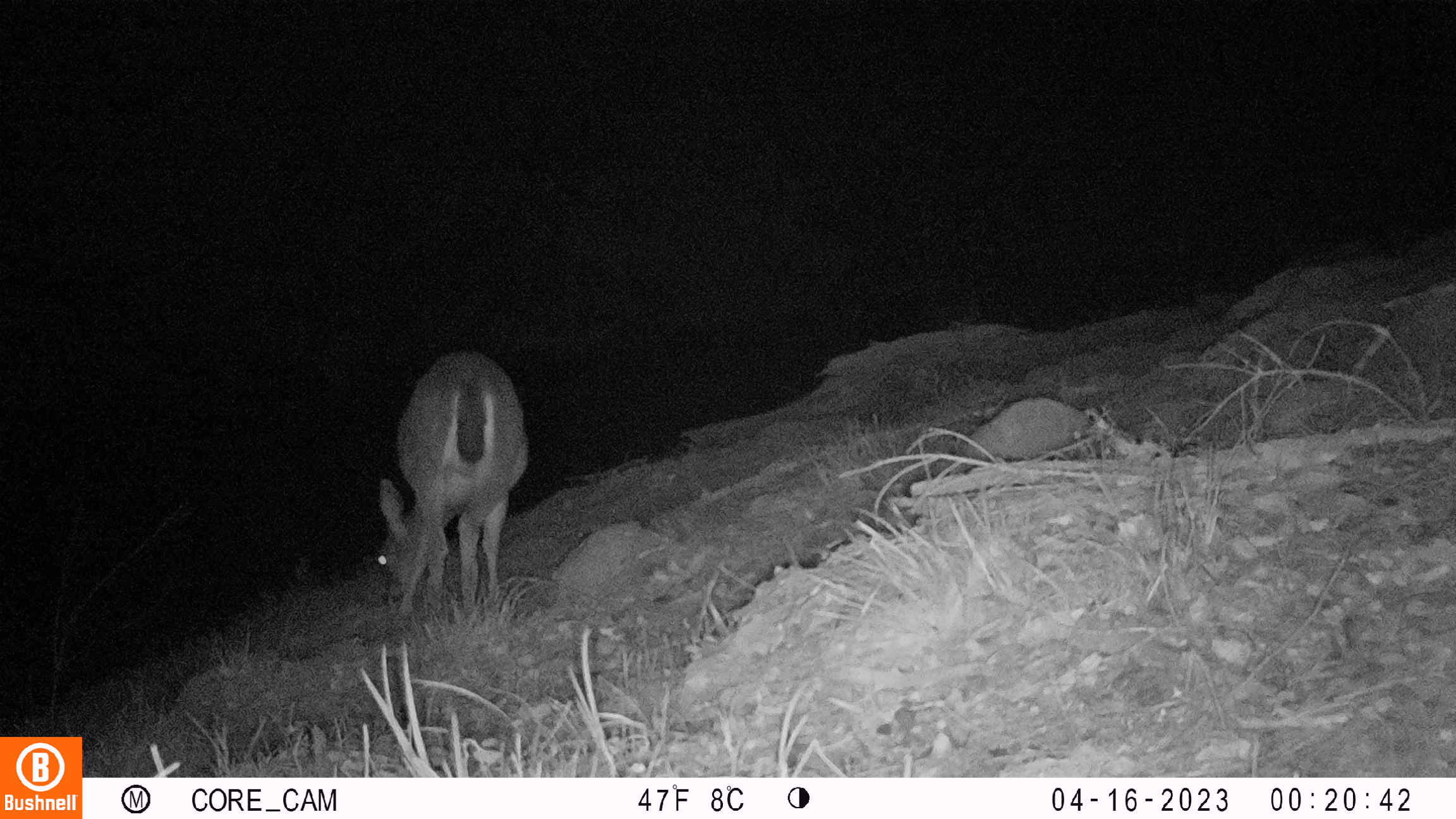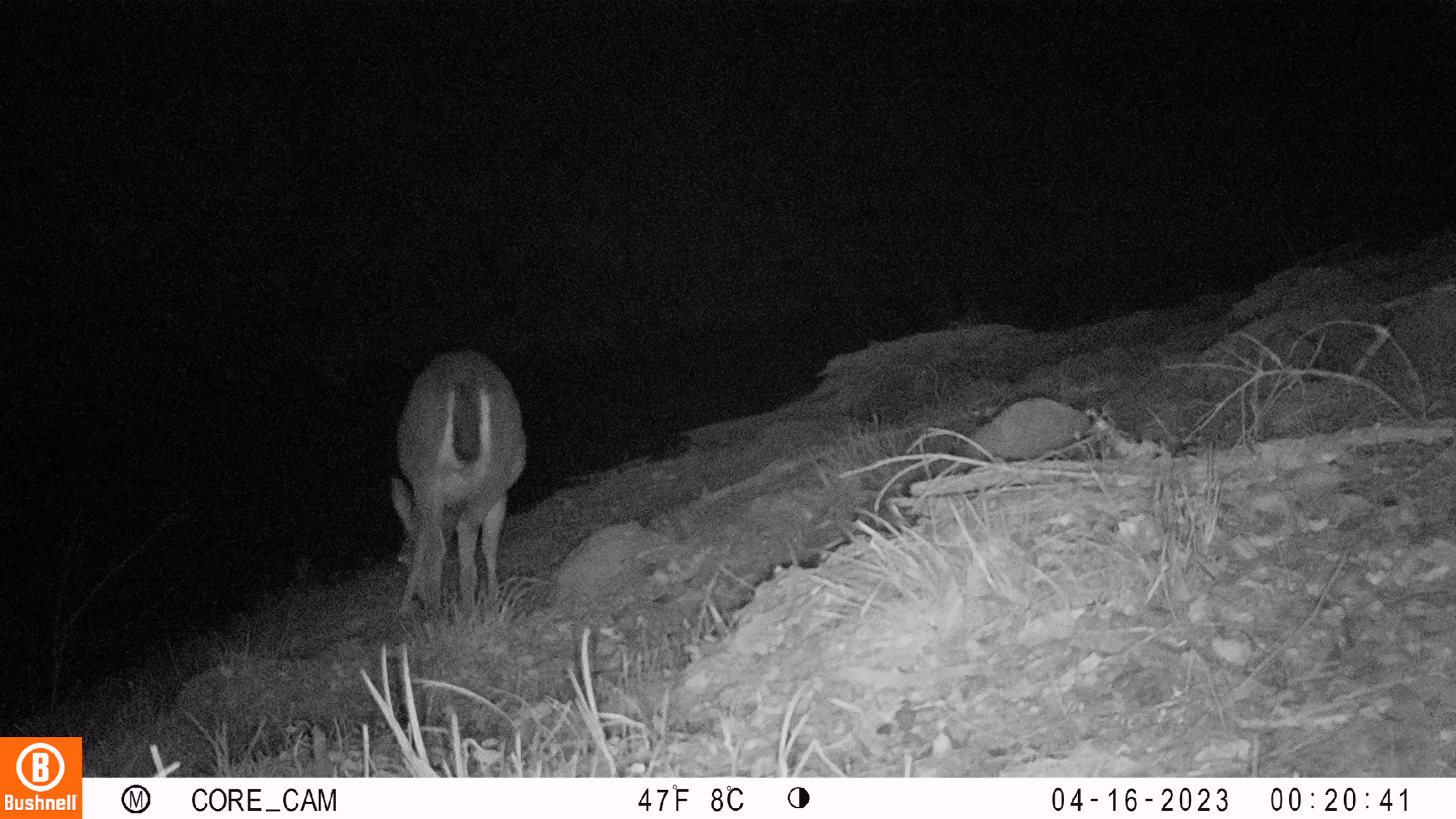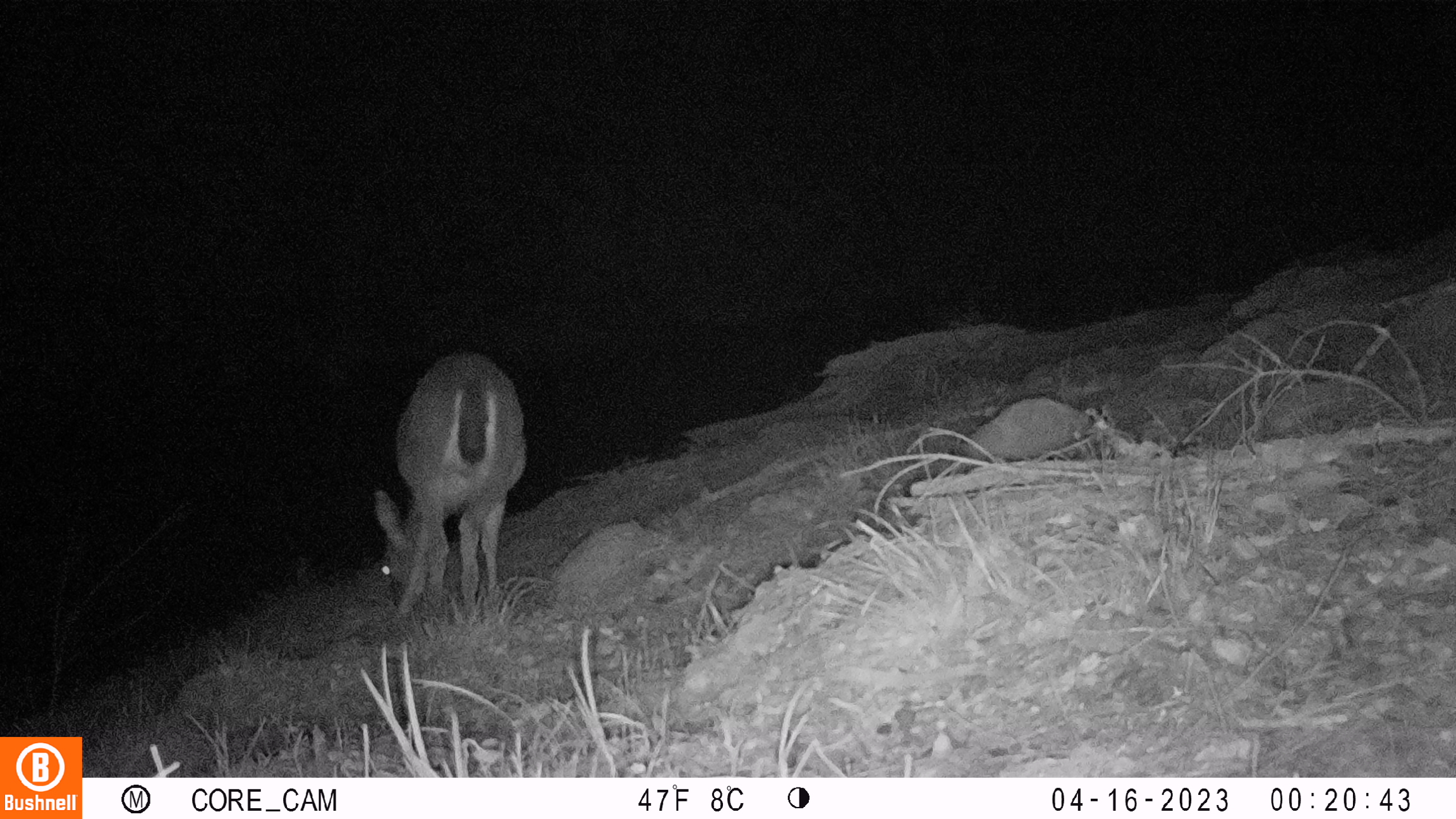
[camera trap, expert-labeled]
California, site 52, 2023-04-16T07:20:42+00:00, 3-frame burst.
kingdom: Animalia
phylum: Chordata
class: Mammalia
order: Artiodactyla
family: Cervidae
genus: Odocoileus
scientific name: Odocoileus hemionus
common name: mule deer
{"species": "mule deer (Odocoileus hemionus)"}